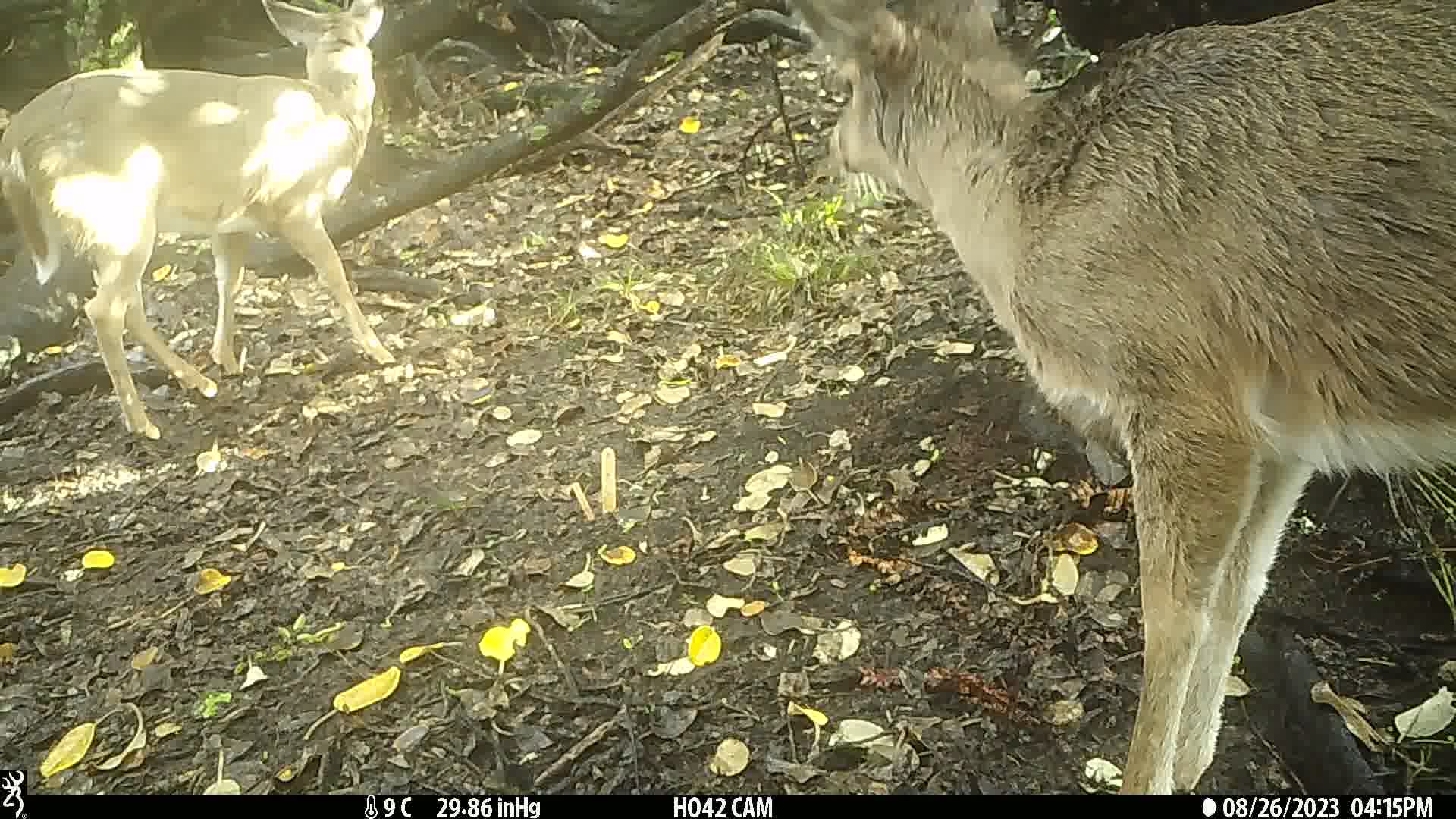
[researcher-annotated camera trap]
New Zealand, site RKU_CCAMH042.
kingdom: Animalia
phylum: Chordata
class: Mammalia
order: Artiodactyla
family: Cervidae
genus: Odocoileus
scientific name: Odocoileus virginianus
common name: white-tailed deer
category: white tailed deer